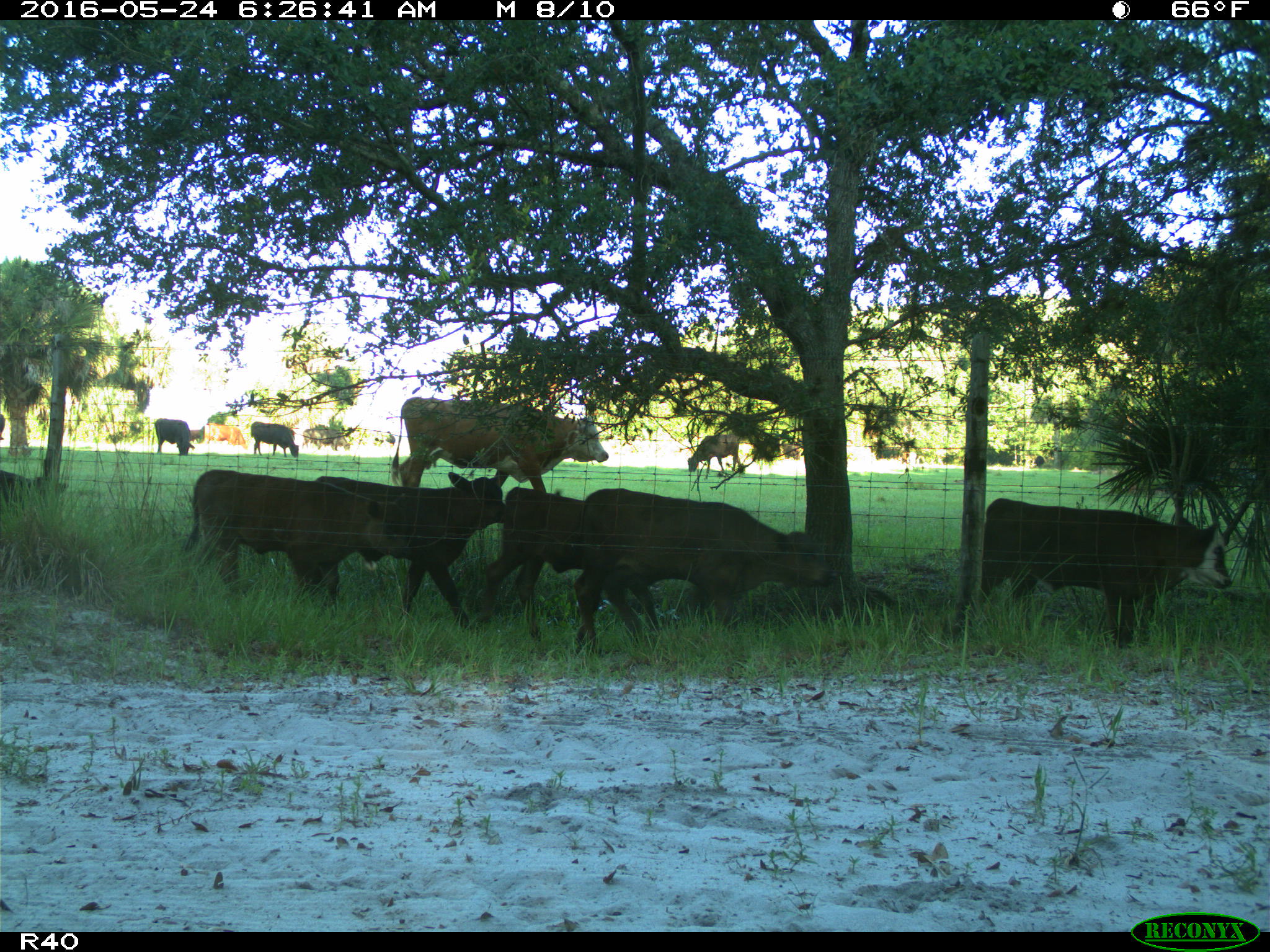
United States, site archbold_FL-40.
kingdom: Animalia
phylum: Chordata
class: Mammalia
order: Artiodactyla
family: Bovidae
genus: Bos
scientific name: Bos taurus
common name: domestic cow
Bos taurus (domestic cow).